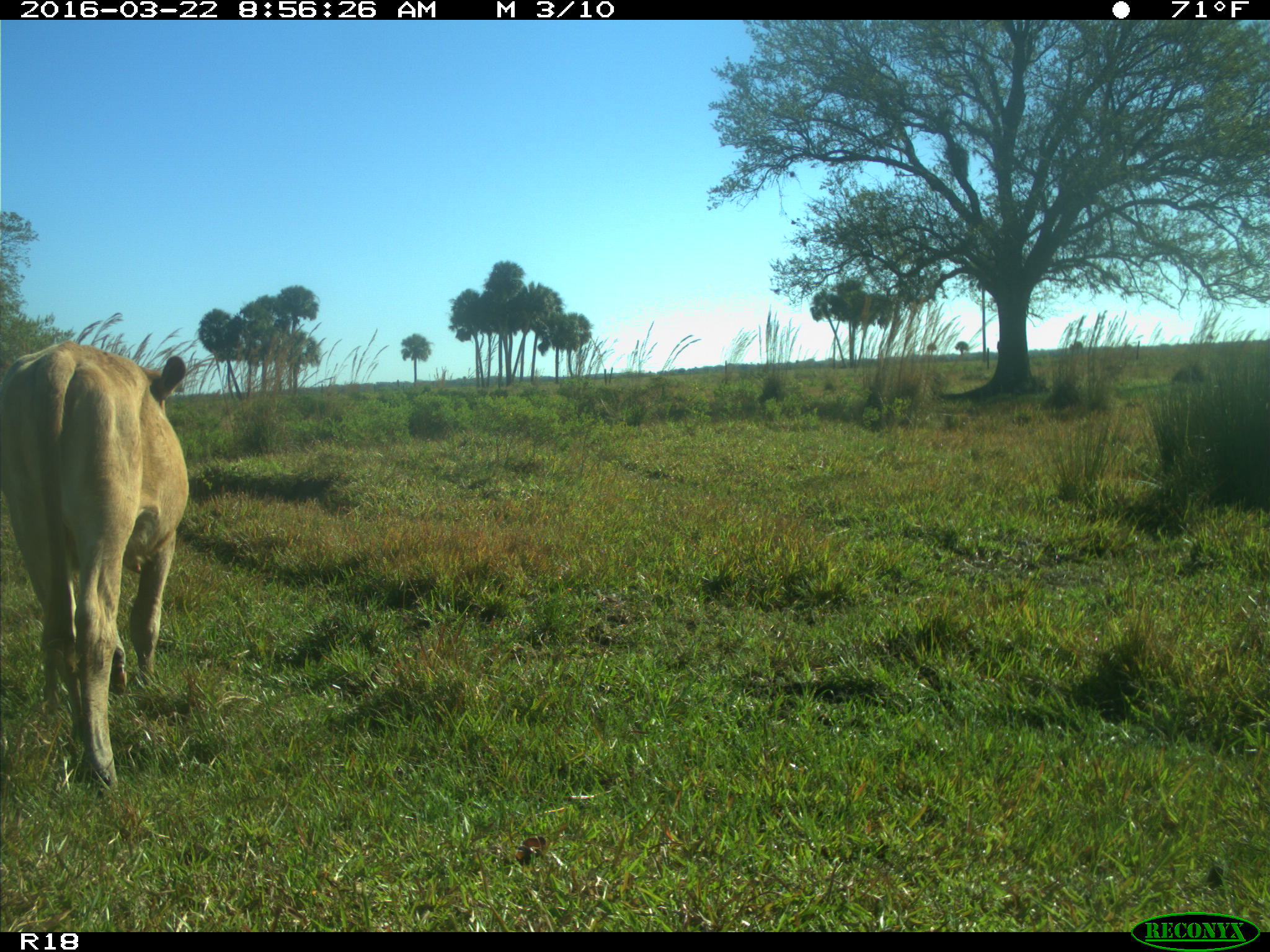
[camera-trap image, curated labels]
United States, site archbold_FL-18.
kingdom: Animalia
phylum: Chordata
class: Mammalia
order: Artiodactyla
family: Bovidae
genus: Bos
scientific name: Bos taurus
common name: domestic cow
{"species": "Bos taurus (domestic cow)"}